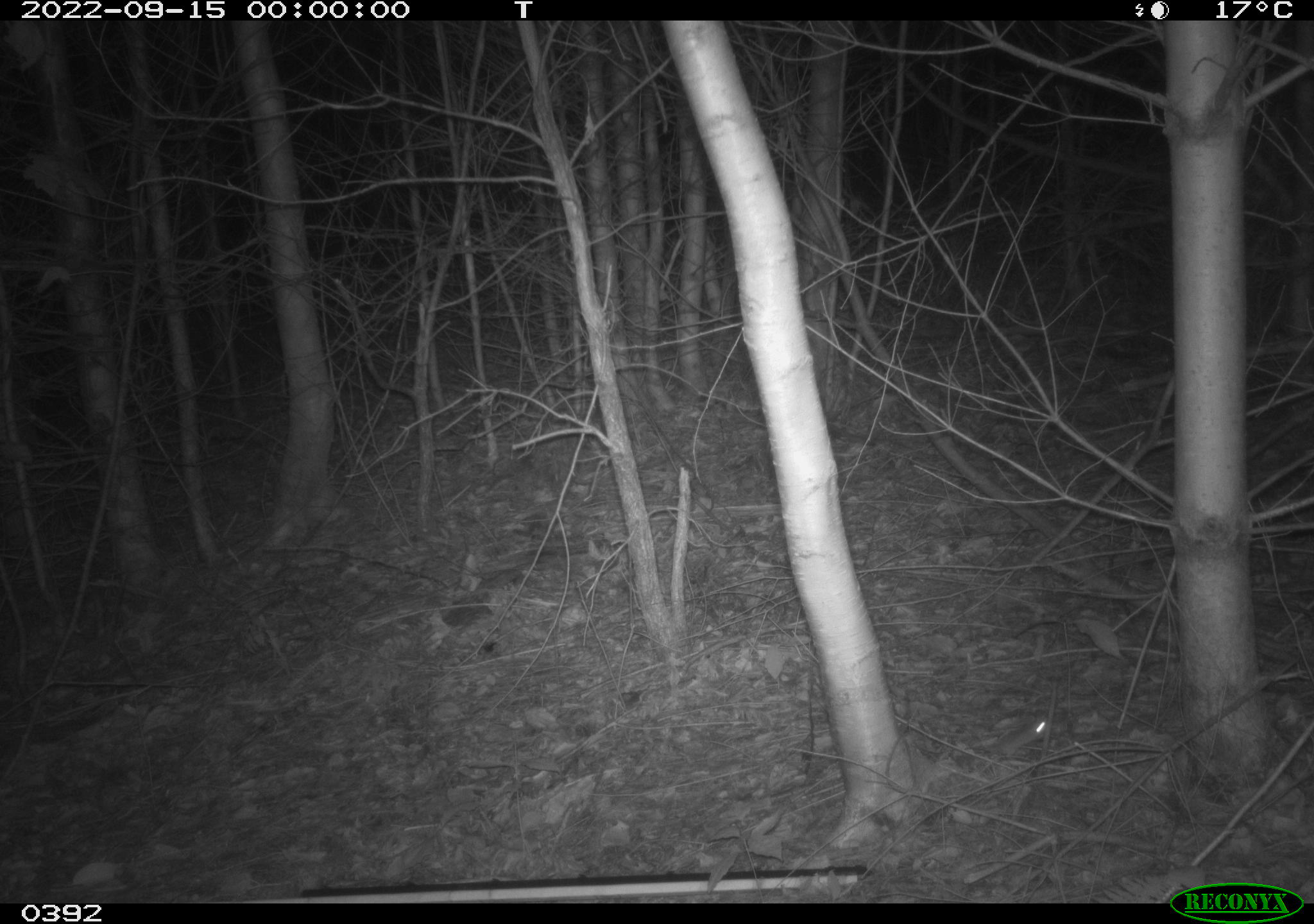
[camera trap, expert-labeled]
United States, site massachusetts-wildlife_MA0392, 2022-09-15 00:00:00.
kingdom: Animalia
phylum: Chordata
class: Mammalia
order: Rodentia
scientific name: Rodentia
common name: mouse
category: mouse sp.